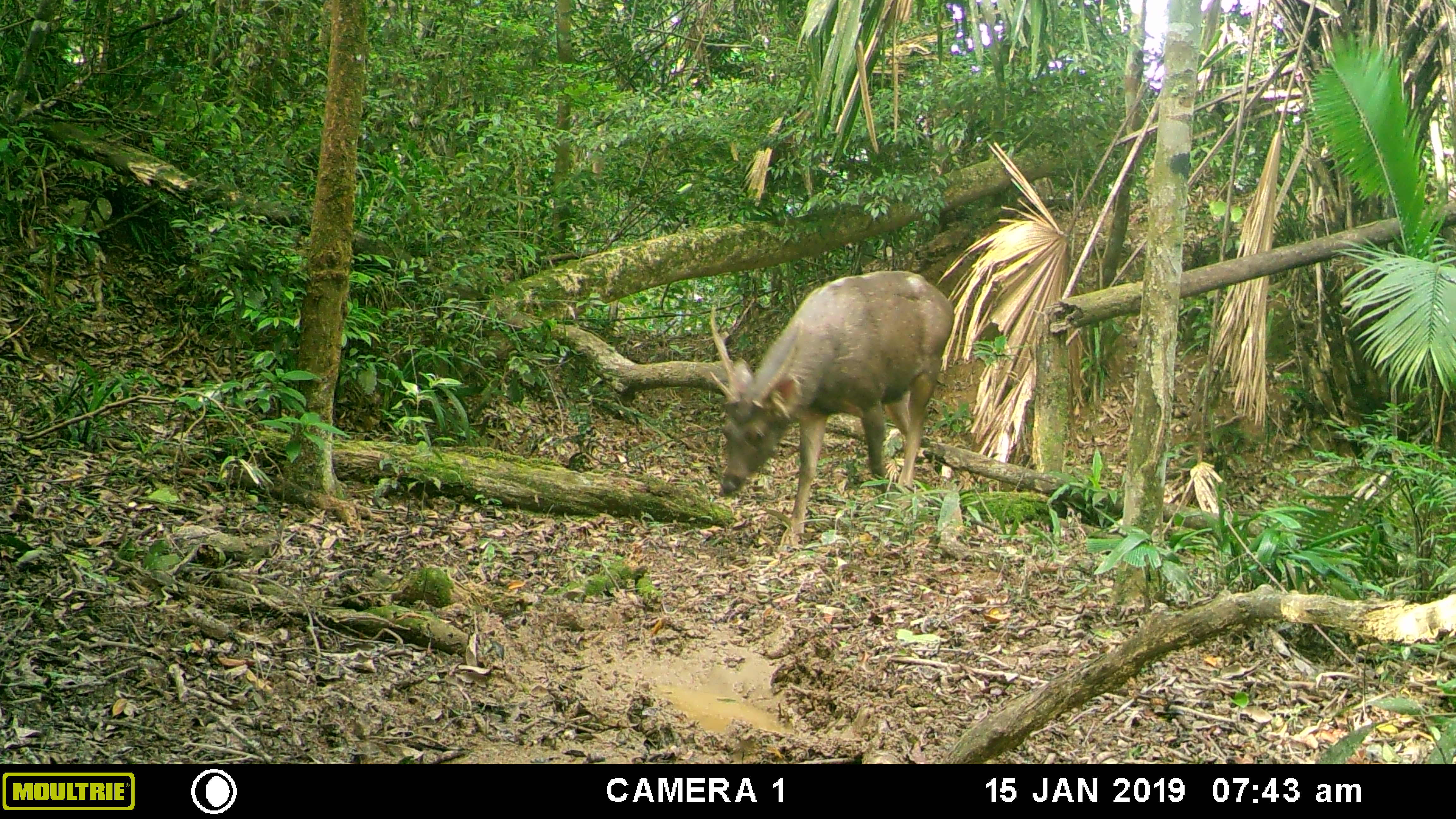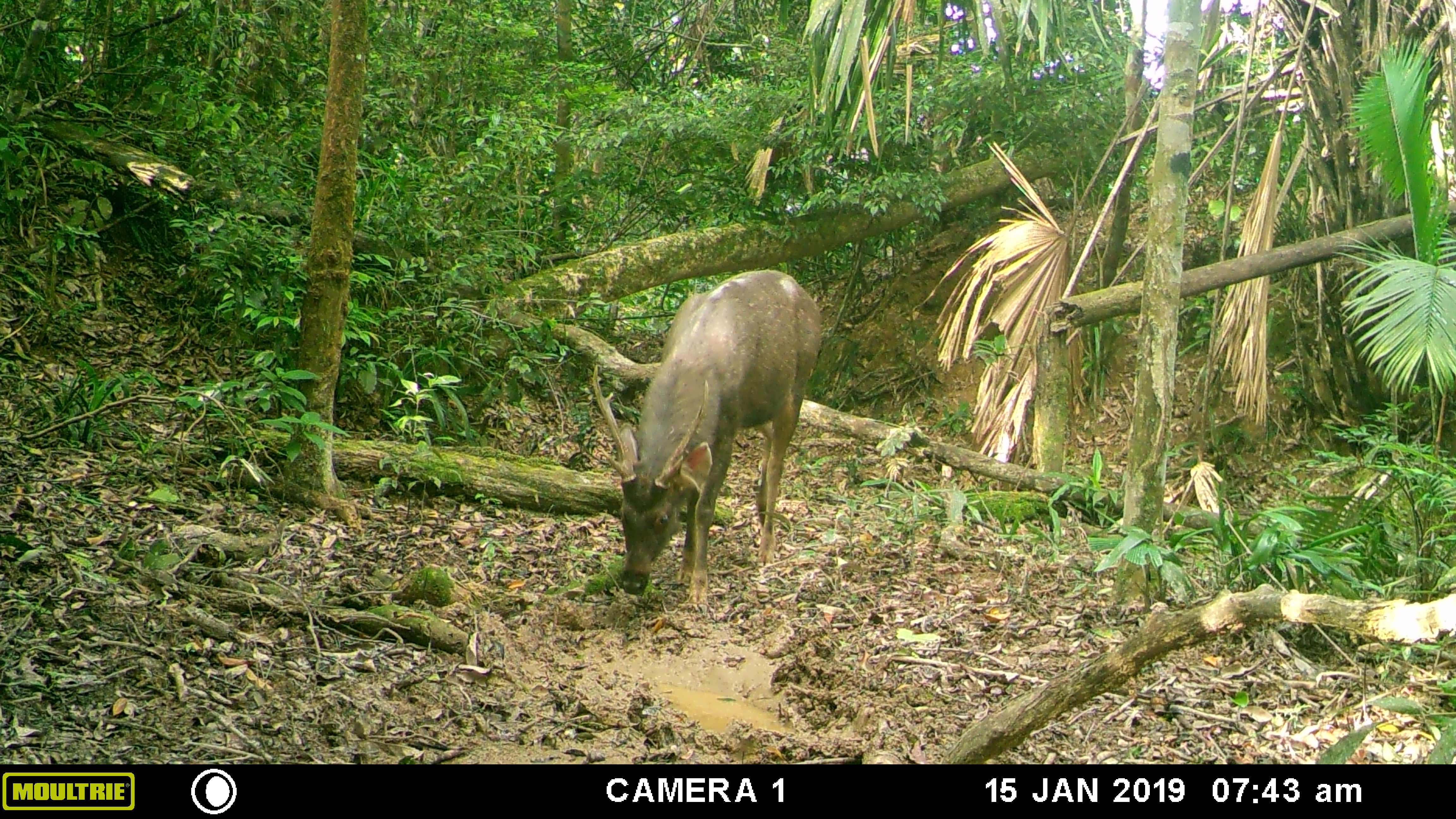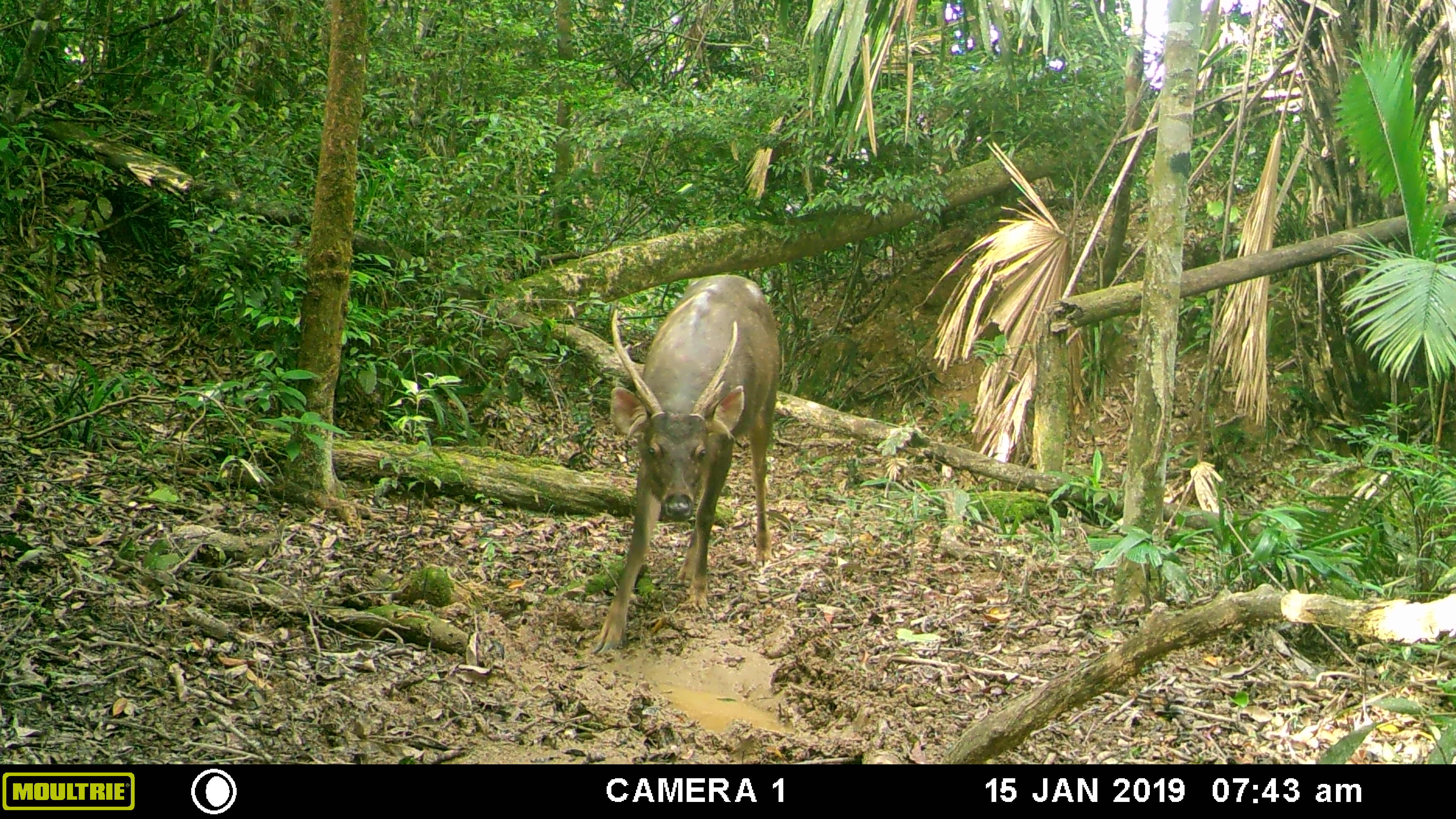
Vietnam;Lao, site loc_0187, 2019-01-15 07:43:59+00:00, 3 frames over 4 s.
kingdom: Animalia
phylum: Chordata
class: Mammalia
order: Artiodactyla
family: Cervidae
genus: Rusa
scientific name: Rusa unicolor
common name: sambar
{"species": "sambar (Rusa unicolor)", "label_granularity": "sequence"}